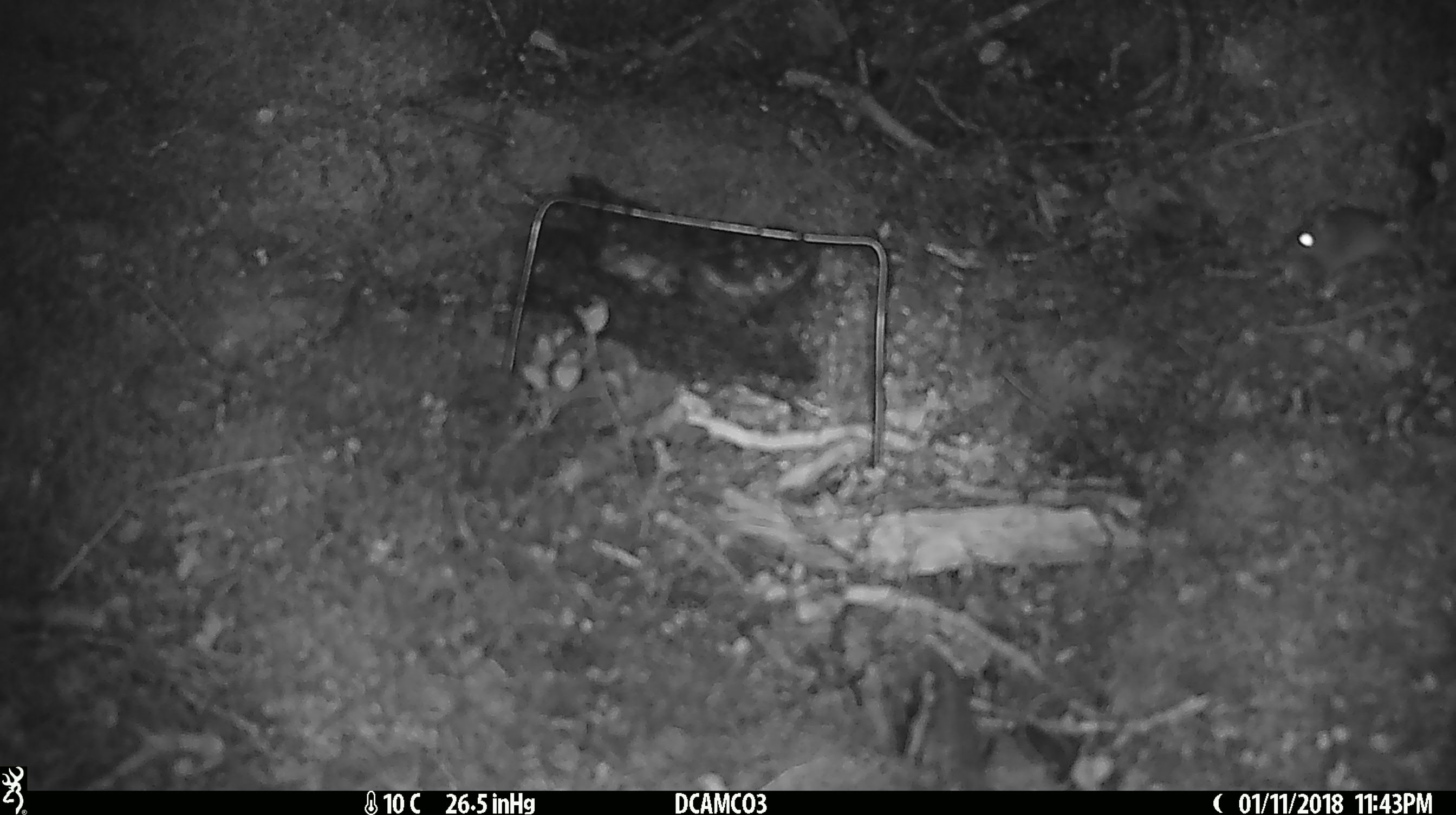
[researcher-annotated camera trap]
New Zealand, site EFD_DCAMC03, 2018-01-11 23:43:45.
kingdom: Animalia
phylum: Chordata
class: Mammalia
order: Rodentia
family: Muridae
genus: Mus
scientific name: Mus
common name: mouse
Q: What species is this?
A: Mouse (Mus).